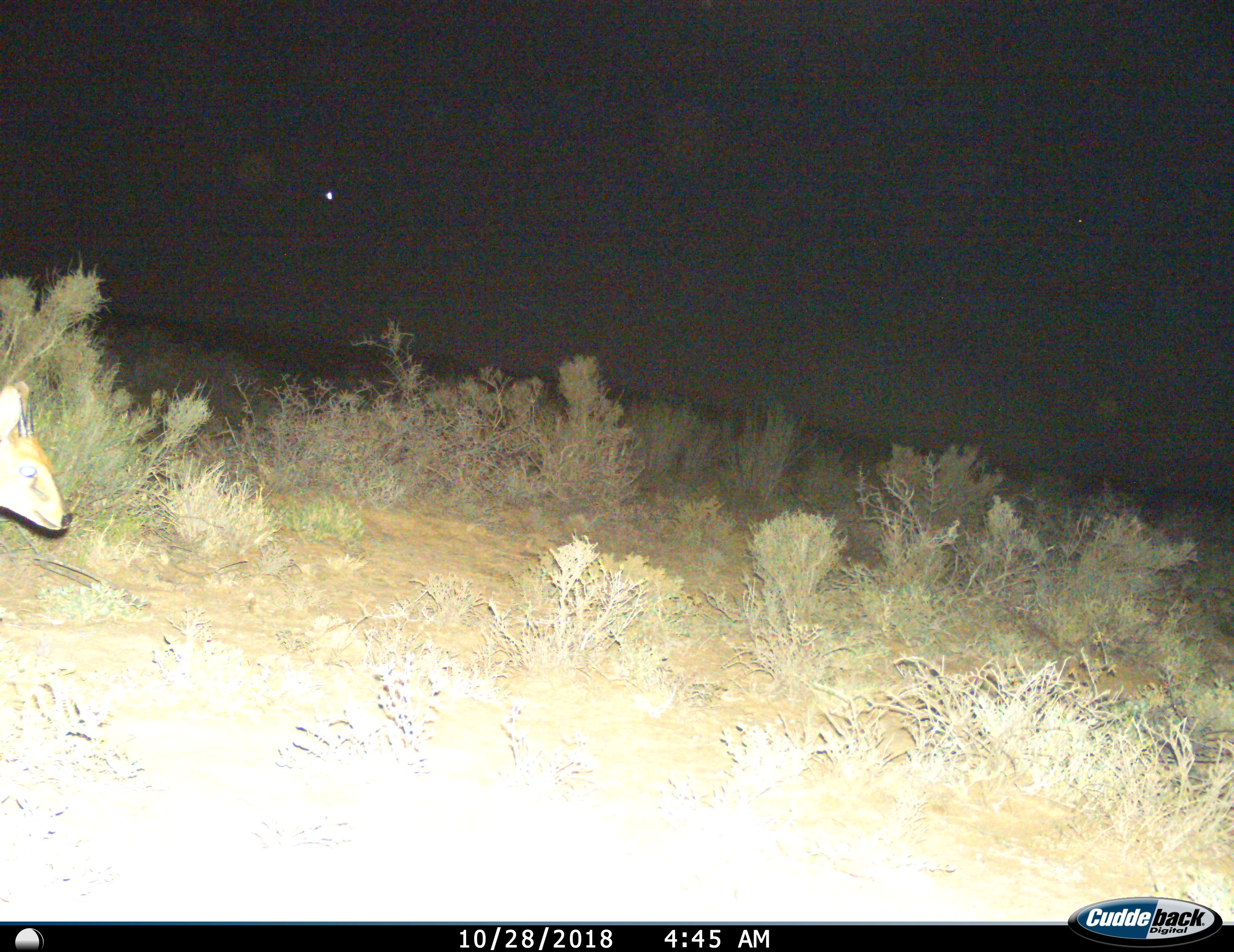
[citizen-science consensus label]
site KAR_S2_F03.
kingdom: Animalia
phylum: Chordata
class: Mammalia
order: Artiodactyla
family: Bovidae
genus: Sylvicapra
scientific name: Sylvicapra grimmia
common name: common duiker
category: duikercommongrey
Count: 1.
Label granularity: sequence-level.